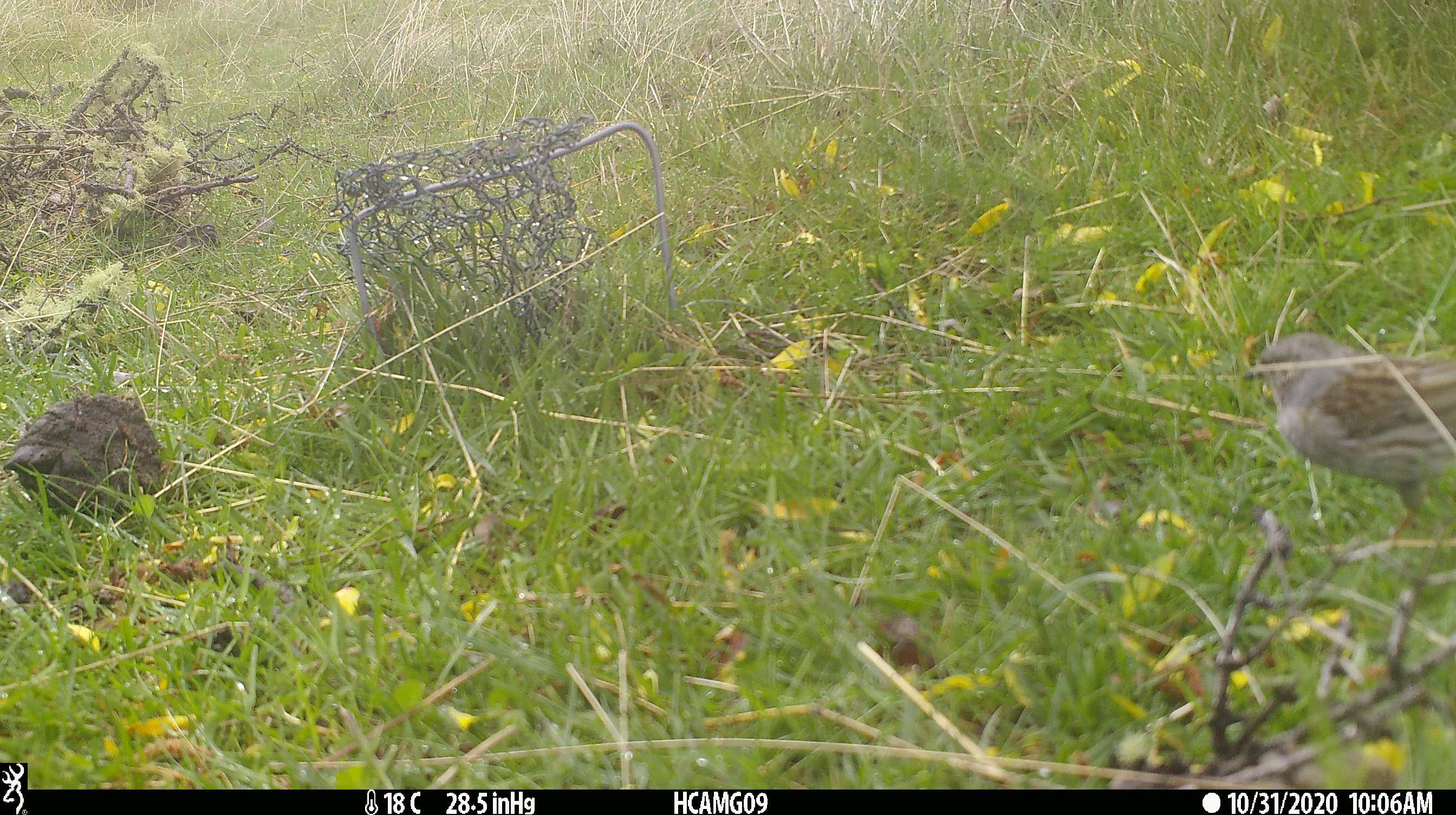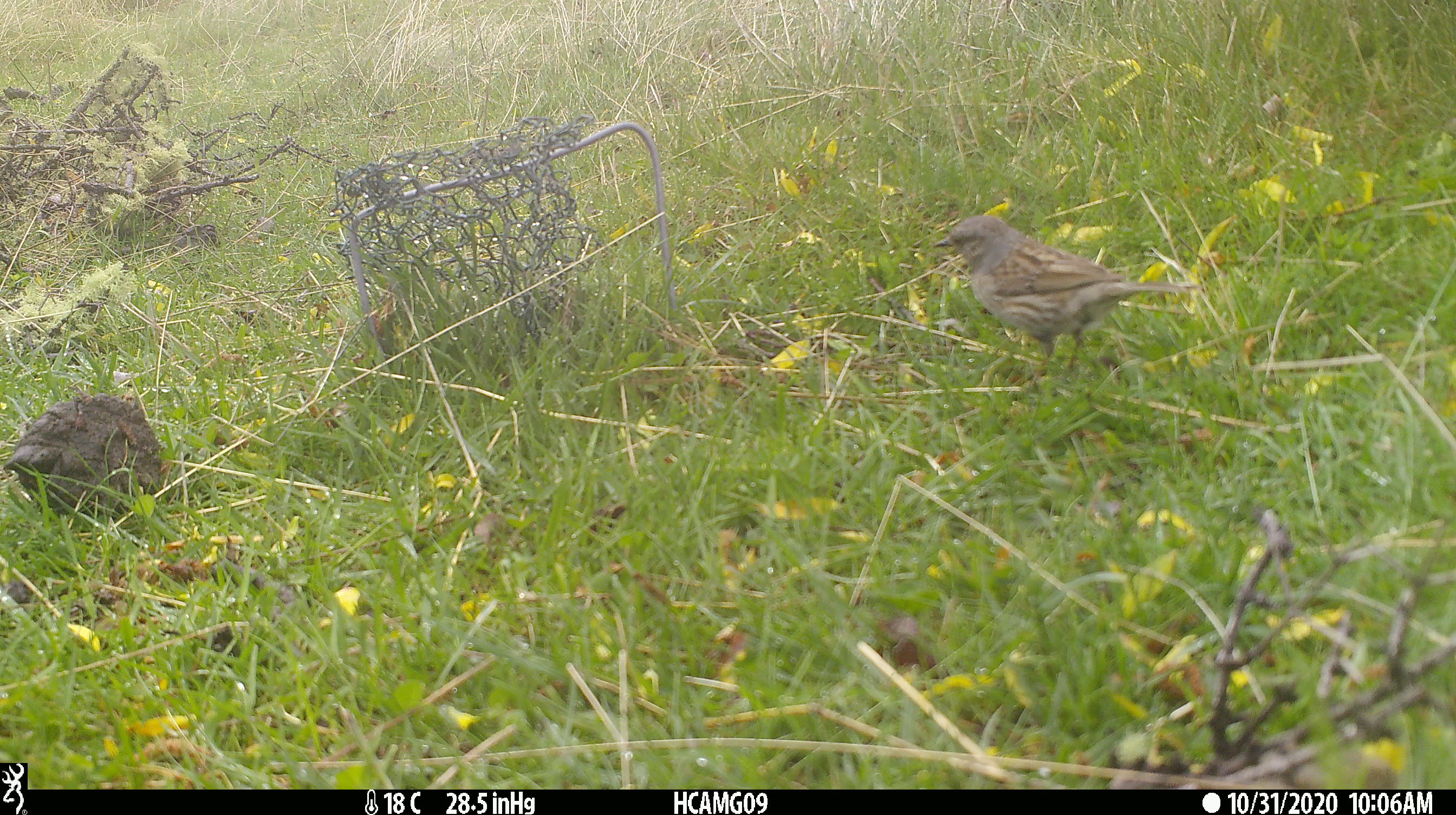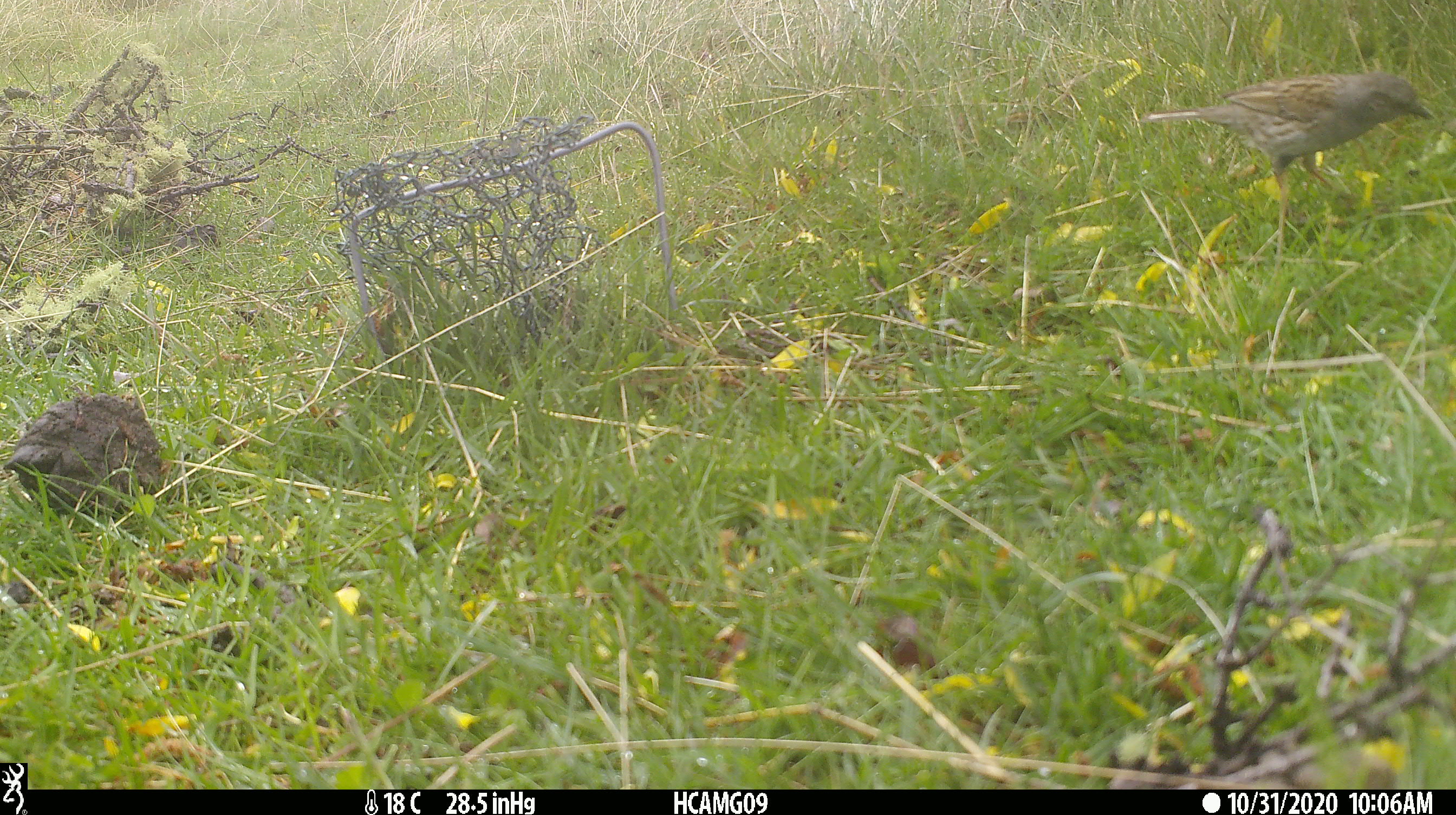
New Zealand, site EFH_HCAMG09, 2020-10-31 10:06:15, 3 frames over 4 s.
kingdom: Animalia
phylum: Chordata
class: Aves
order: Passeriformes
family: Prunellidae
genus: Prunella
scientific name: Prunella modularis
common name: dunnock